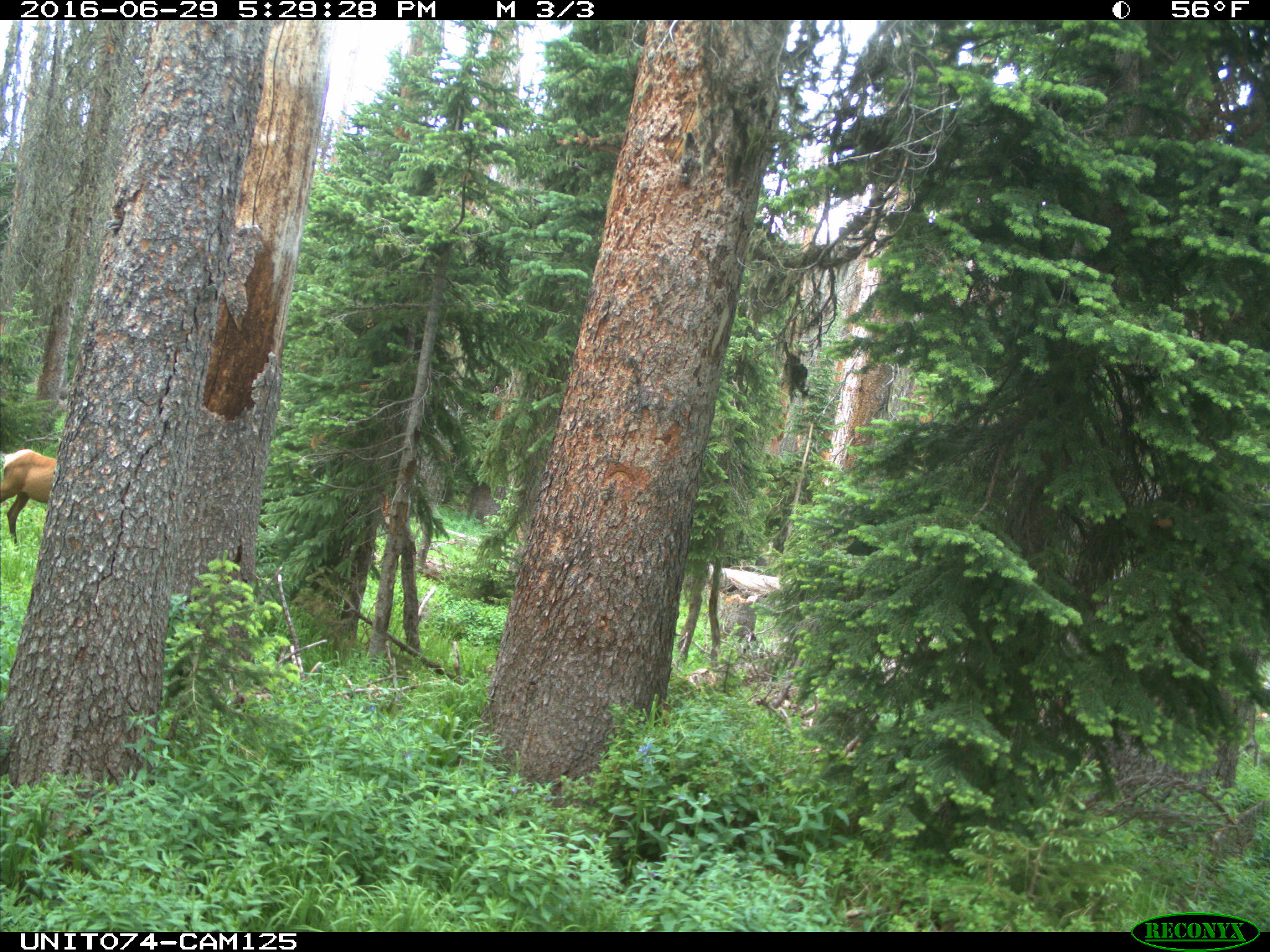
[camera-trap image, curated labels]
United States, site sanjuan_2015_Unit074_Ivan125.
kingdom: Animalia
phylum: Chordata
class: Mammalia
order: Artiodactyla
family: Cervidae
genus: Cervus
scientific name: Cervus elaphus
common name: red deer